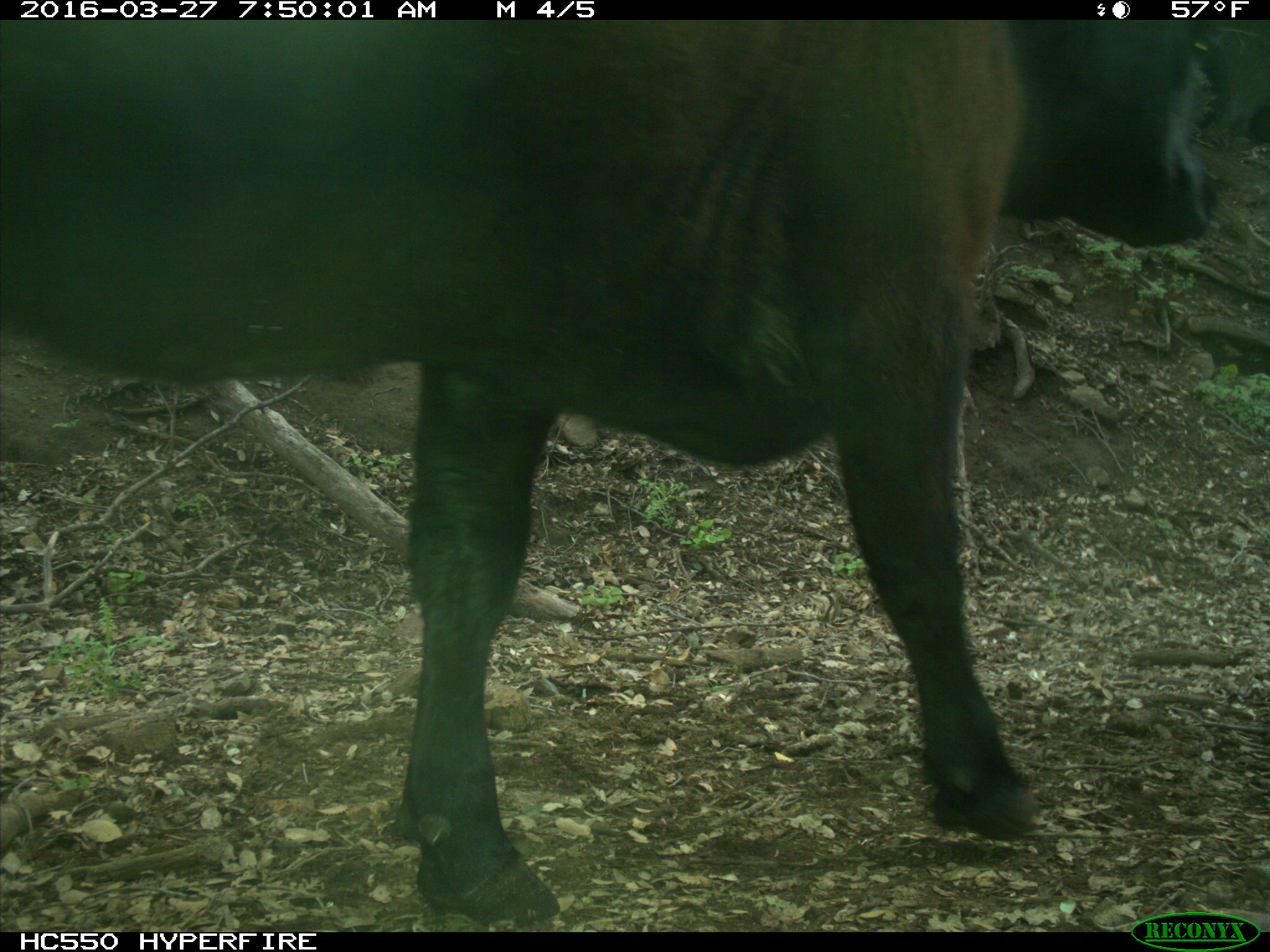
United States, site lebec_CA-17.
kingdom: Animalia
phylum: Chordata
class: Mammalia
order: Artiodactyla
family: Bovidae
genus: Bos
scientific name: Bos taurus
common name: domestic cow